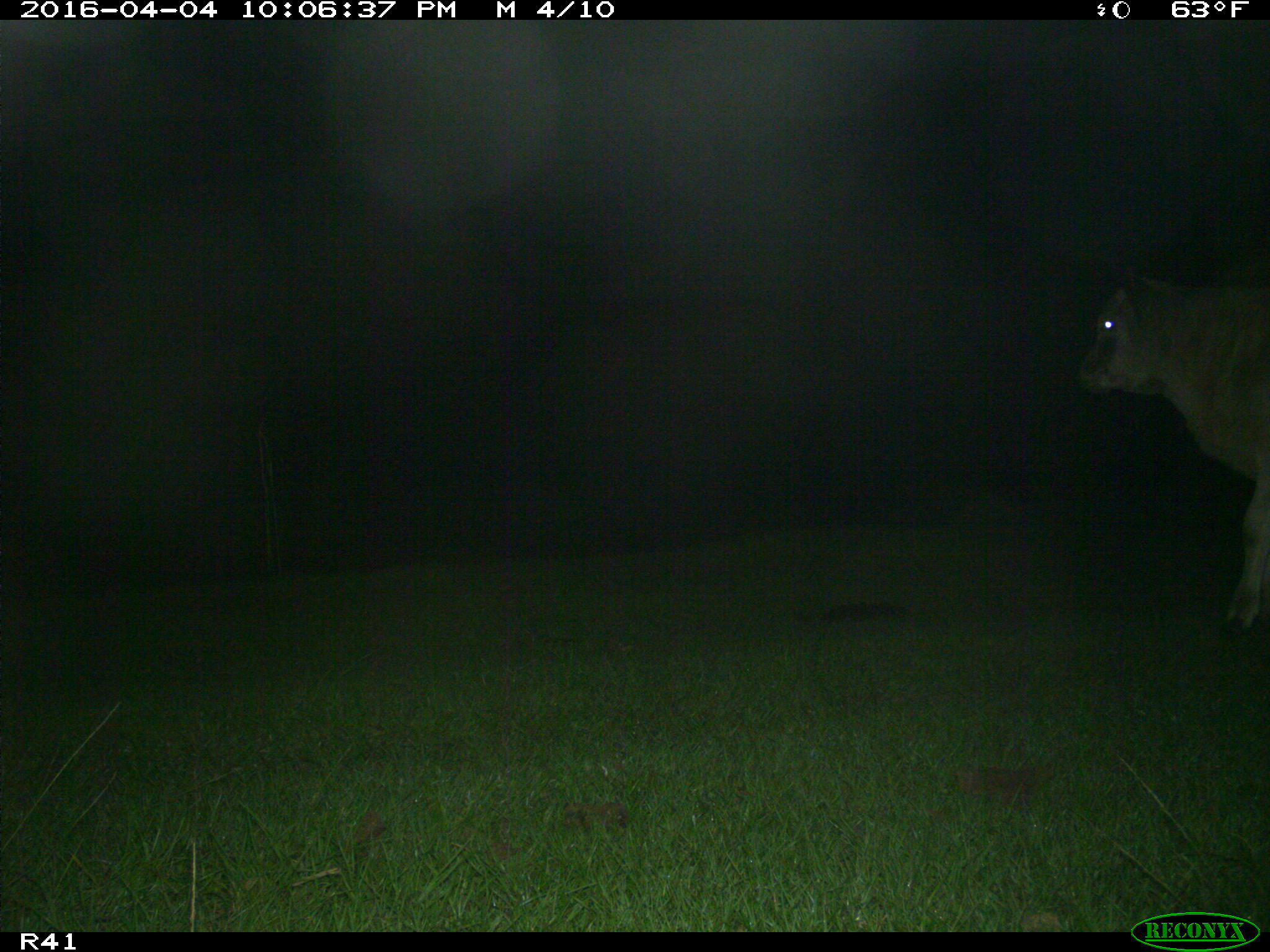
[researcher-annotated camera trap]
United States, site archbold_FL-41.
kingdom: Animalia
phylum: Chordata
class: Mammalia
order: Artiodactyla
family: Bovidae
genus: Bos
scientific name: Bos taurus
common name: domestic cow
Bos taurus (domestic cow).